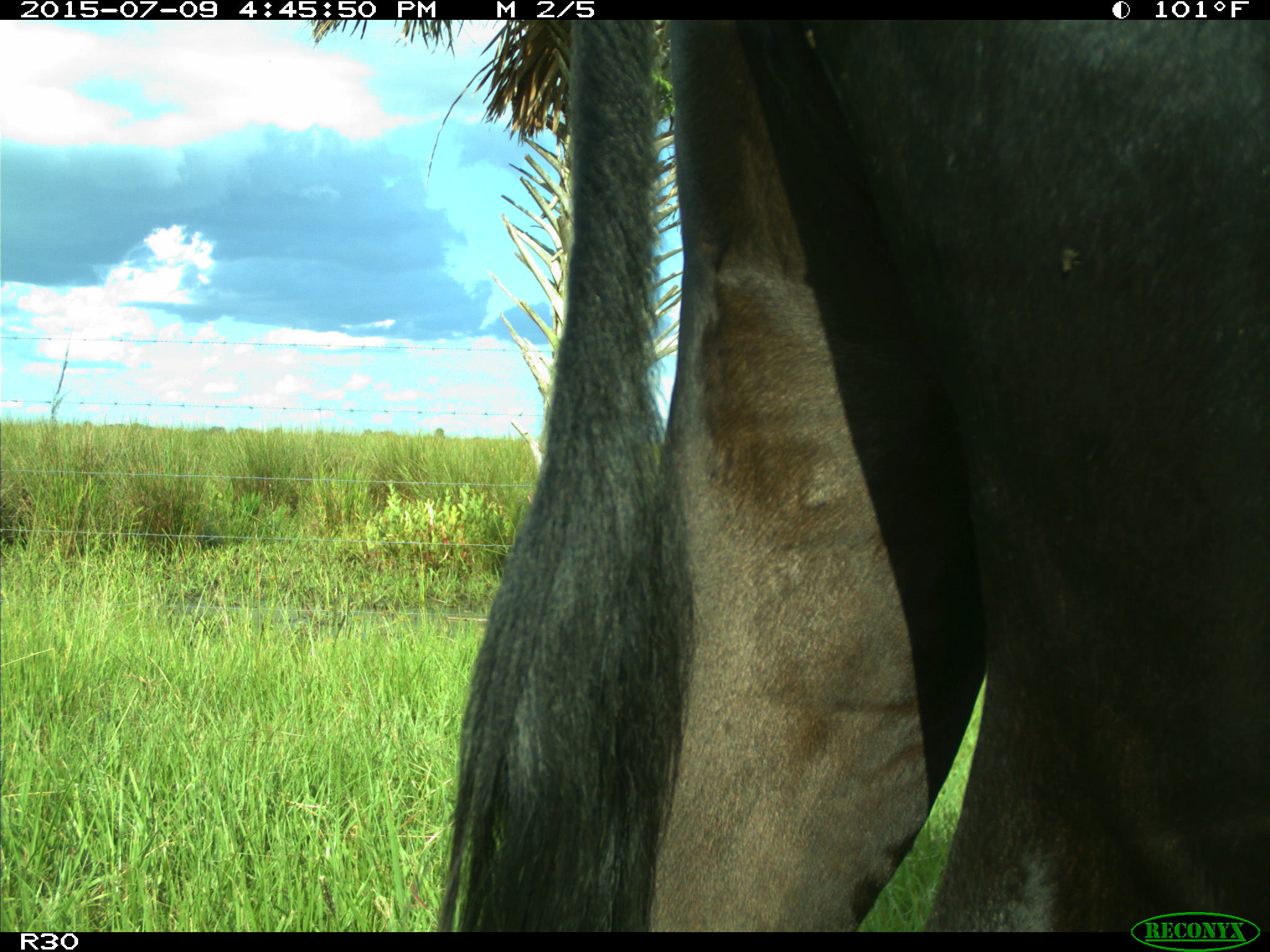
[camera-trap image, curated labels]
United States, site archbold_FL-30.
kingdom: Animalia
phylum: Chordata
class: Mammalia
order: Artiodactyla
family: Bovidae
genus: Bos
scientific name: Bos taurus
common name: domestic cow